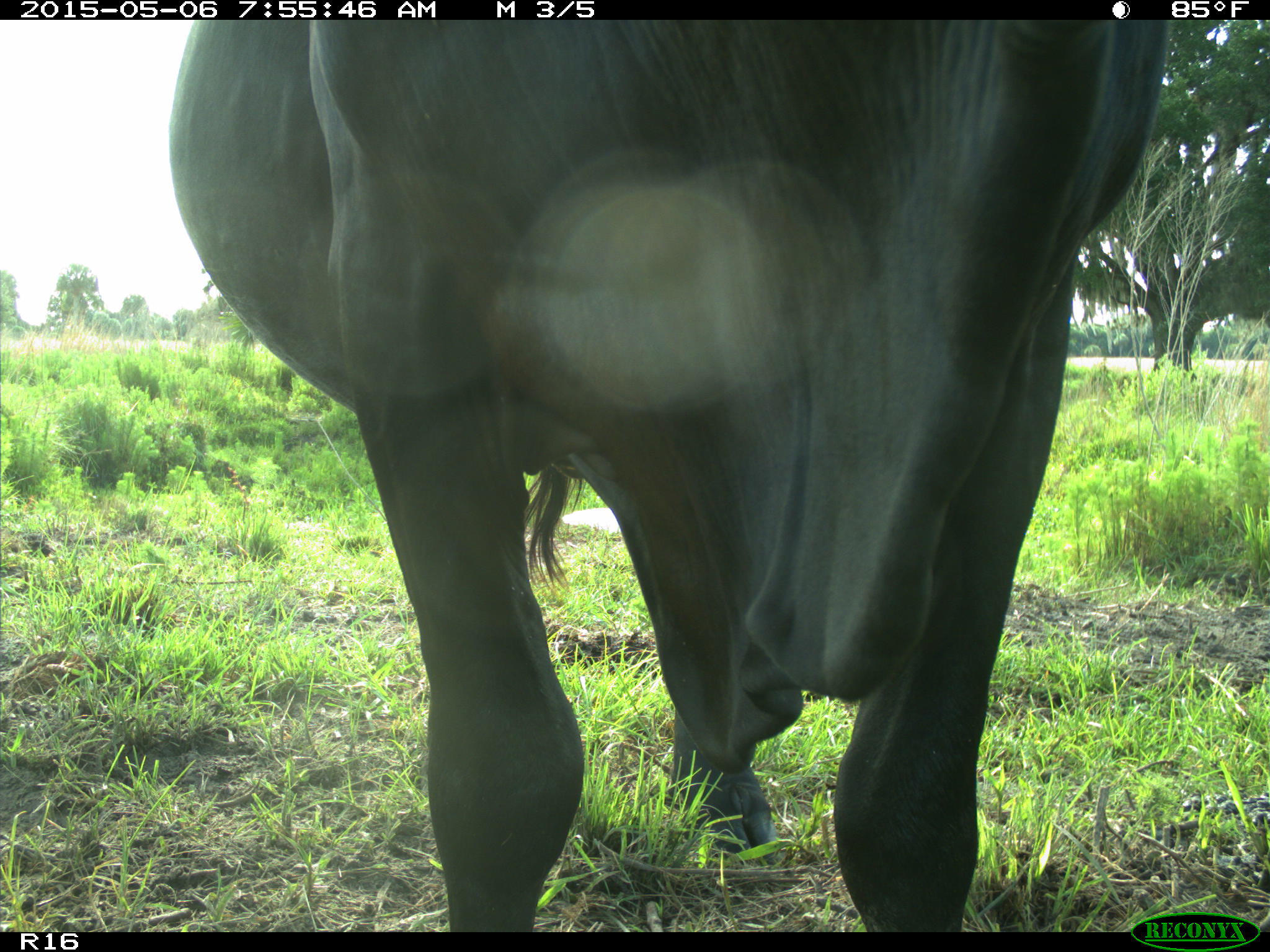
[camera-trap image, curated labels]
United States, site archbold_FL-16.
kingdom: Animalia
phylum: Chordata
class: Mammalia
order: Artiodactyla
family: Bovidae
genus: Bos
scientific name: Bos taurus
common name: domestic cow